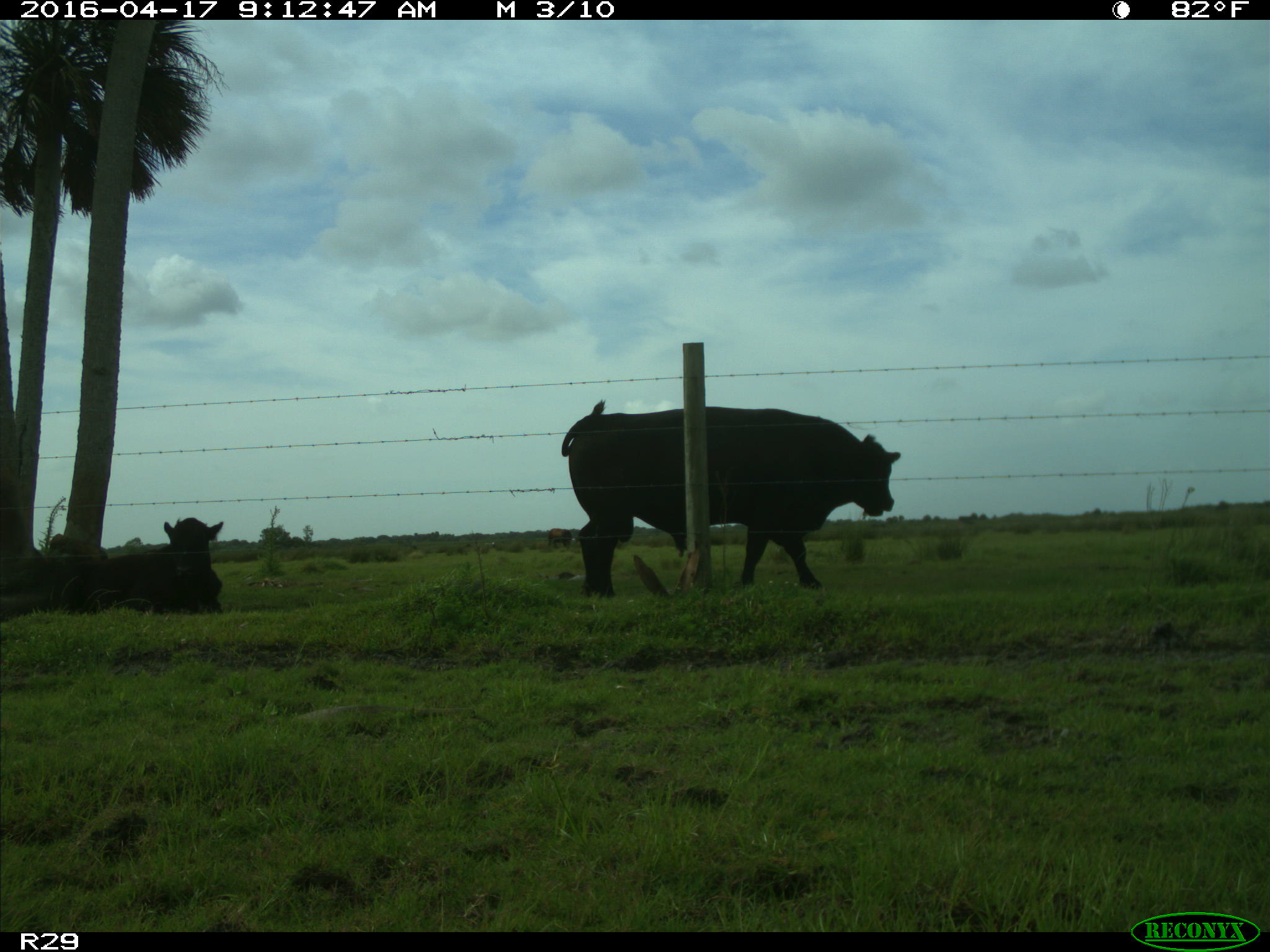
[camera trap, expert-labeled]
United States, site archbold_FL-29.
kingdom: Animalia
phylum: Chordata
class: Mammalia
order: Artiodactyla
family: Bovidae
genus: Bos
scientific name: Bos taurus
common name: domestic cow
Bos taurus (domestic cow).